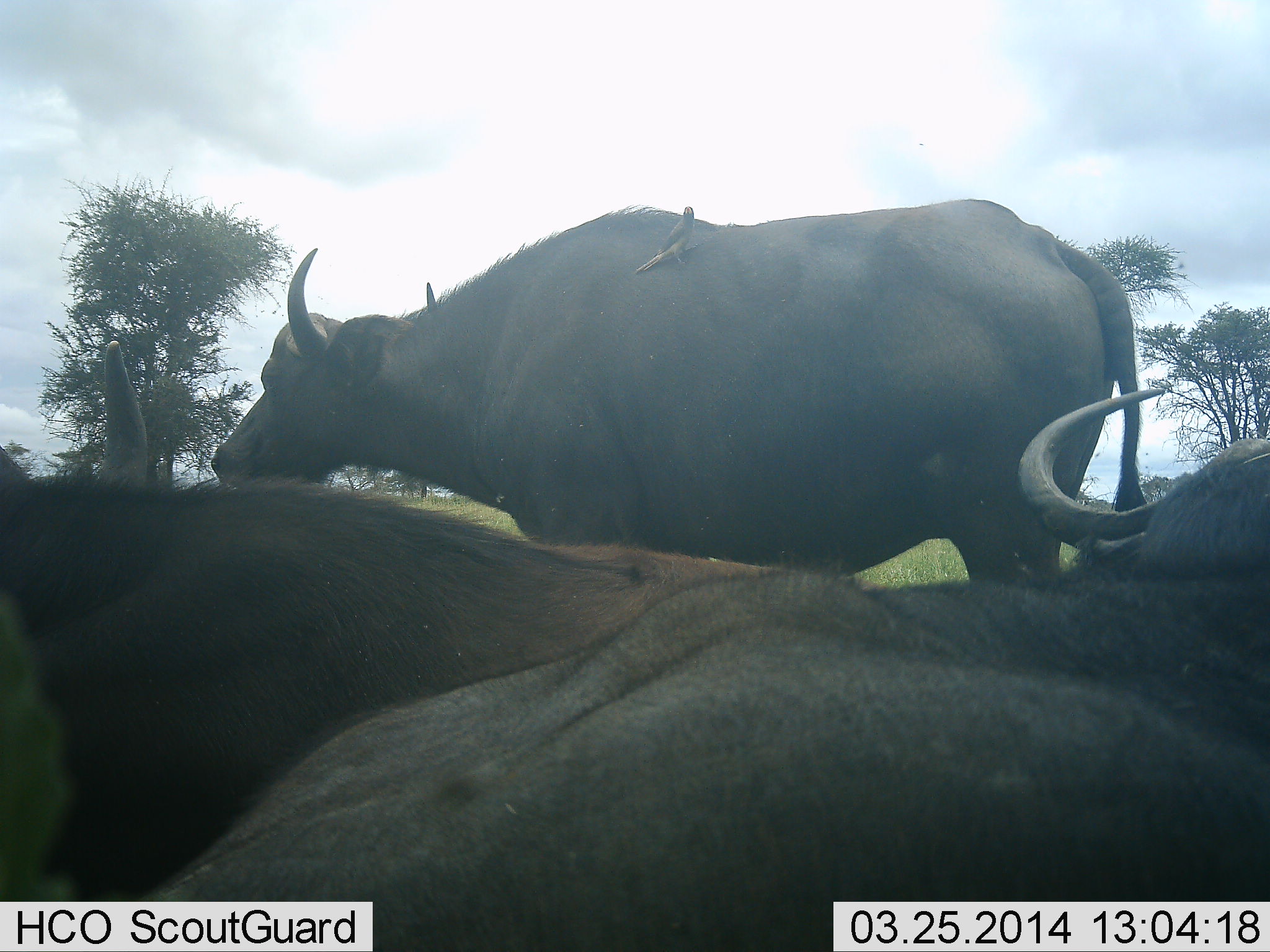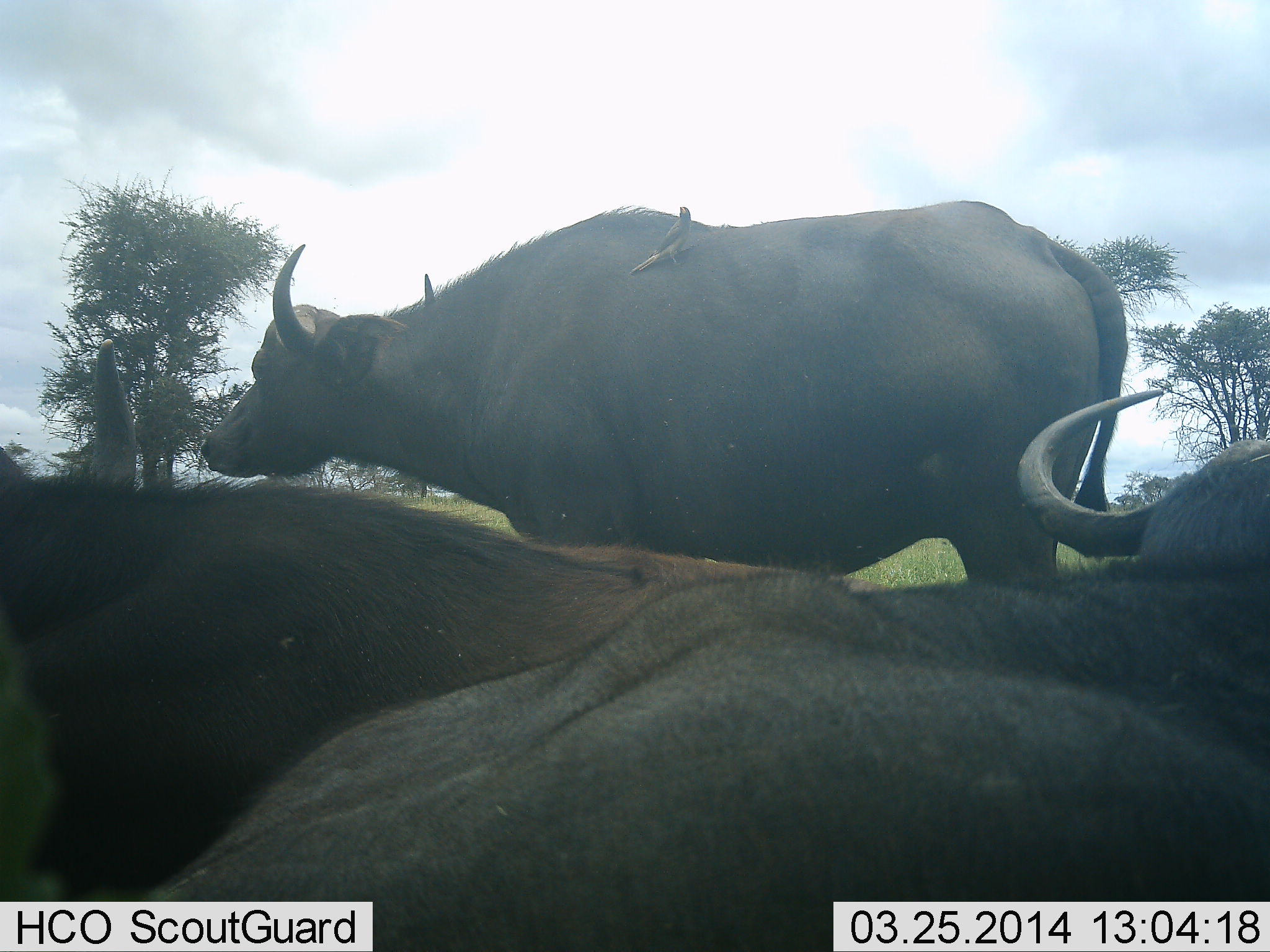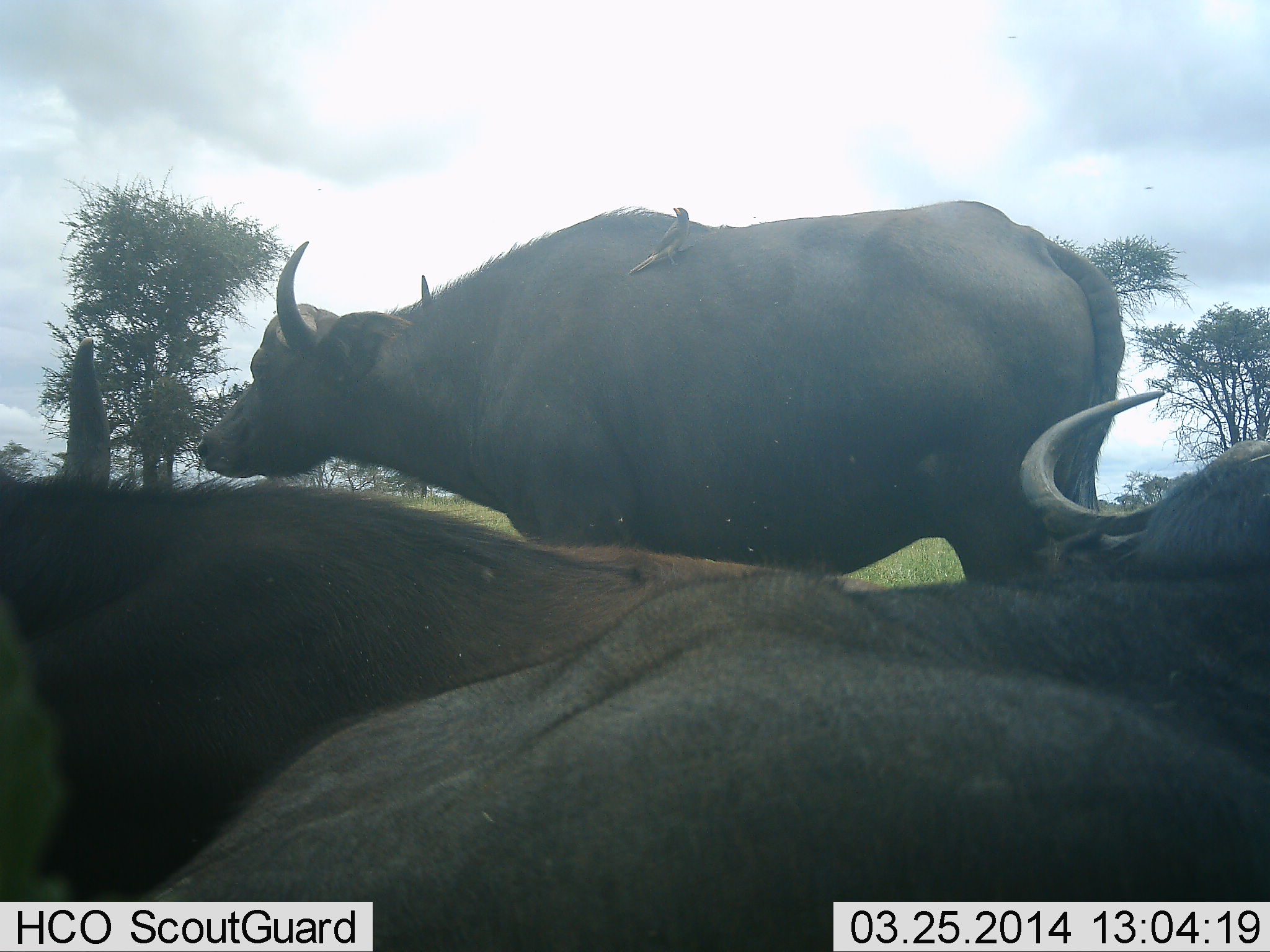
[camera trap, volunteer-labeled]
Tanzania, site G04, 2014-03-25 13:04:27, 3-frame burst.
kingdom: Animalia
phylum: Chordata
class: Mammalia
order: Artiodactyla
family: Bovidae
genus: Syncerus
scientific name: Syncerus caffer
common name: cape buffalo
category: buffalo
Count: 3.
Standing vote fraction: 88%.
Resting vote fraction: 88%.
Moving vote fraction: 0%.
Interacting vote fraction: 0%.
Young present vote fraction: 6%.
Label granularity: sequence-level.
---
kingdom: Animalia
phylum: Chordata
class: Aves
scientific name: Aves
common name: bird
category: otherbird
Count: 1.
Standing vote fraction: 55%.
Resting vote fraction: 9%.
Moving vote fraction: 0%.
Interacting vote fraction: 45%.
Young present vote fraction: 0%.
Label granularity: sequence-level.